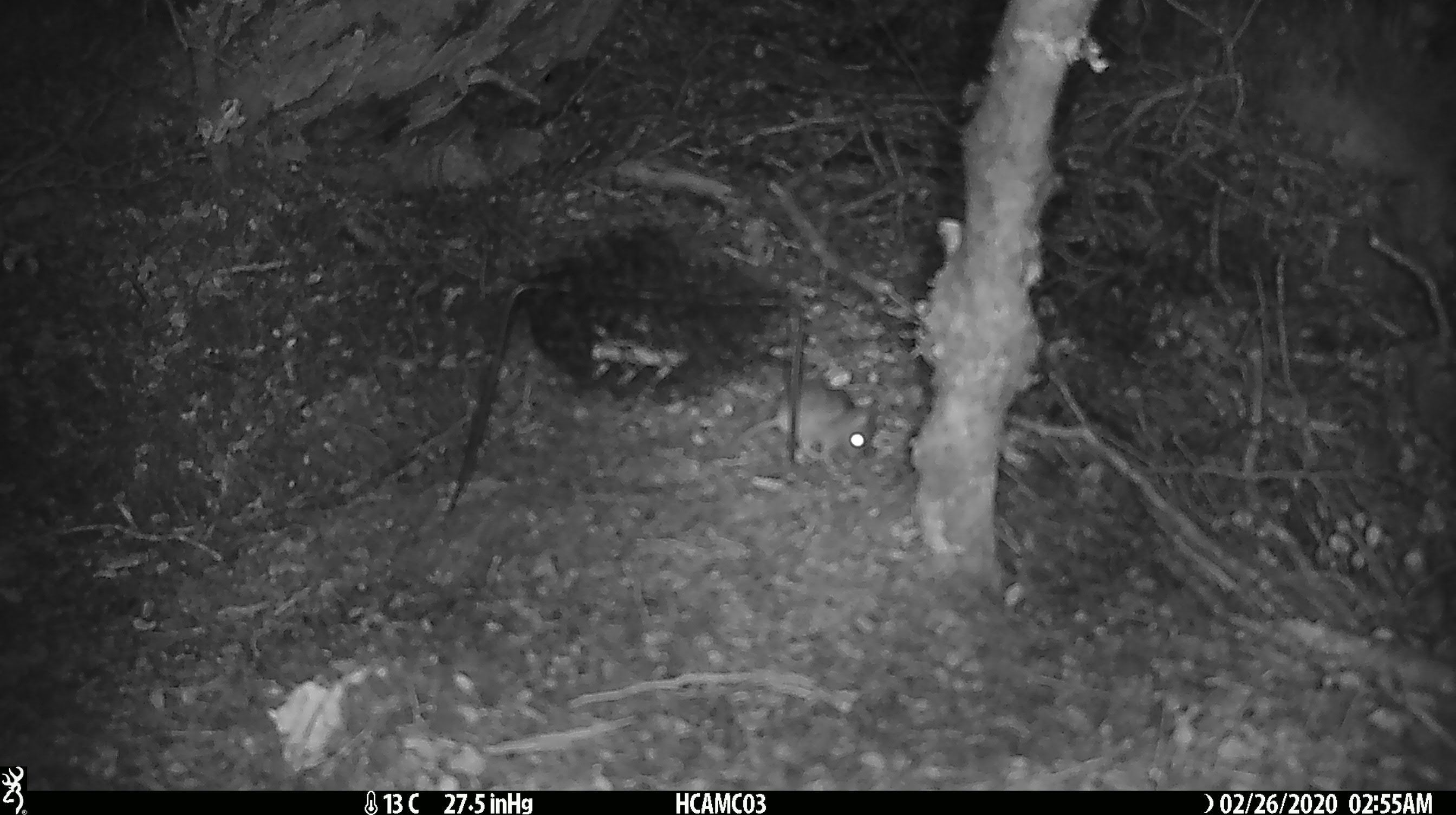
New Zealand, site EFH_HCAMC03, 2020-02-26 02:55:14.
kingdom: Animalia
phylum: Chordata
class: Mammalia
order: Rodentia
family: Muridae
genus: Mus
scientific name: Mus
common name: mouse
Mouse (Mus).